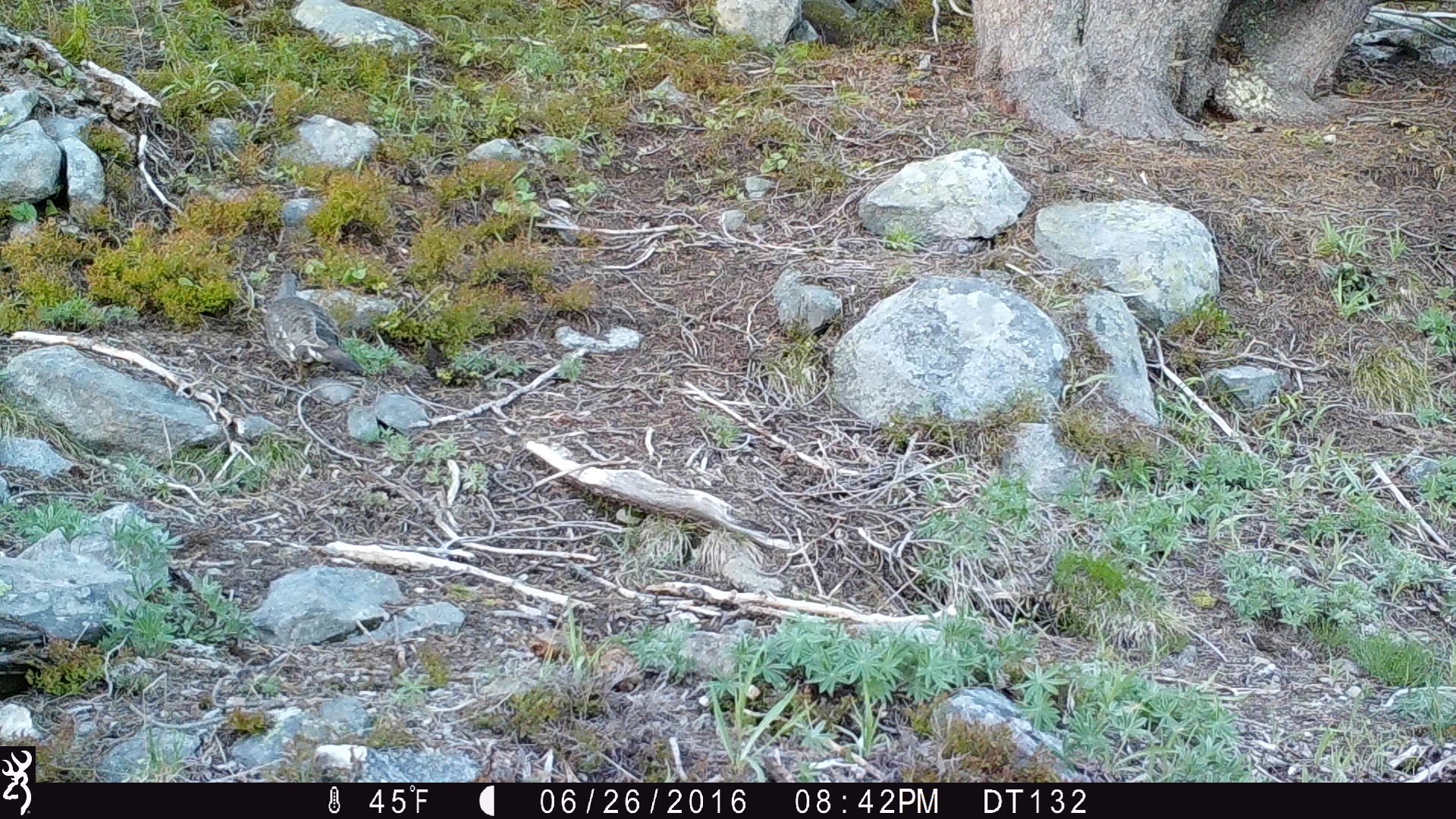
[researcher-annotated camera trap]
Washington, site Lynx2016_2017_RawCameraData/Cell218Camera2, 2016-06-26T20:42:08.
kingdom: Animalia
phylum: Chordata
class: Aves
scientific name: Aves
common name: birds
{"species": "Aves (birds)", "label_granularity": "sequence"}